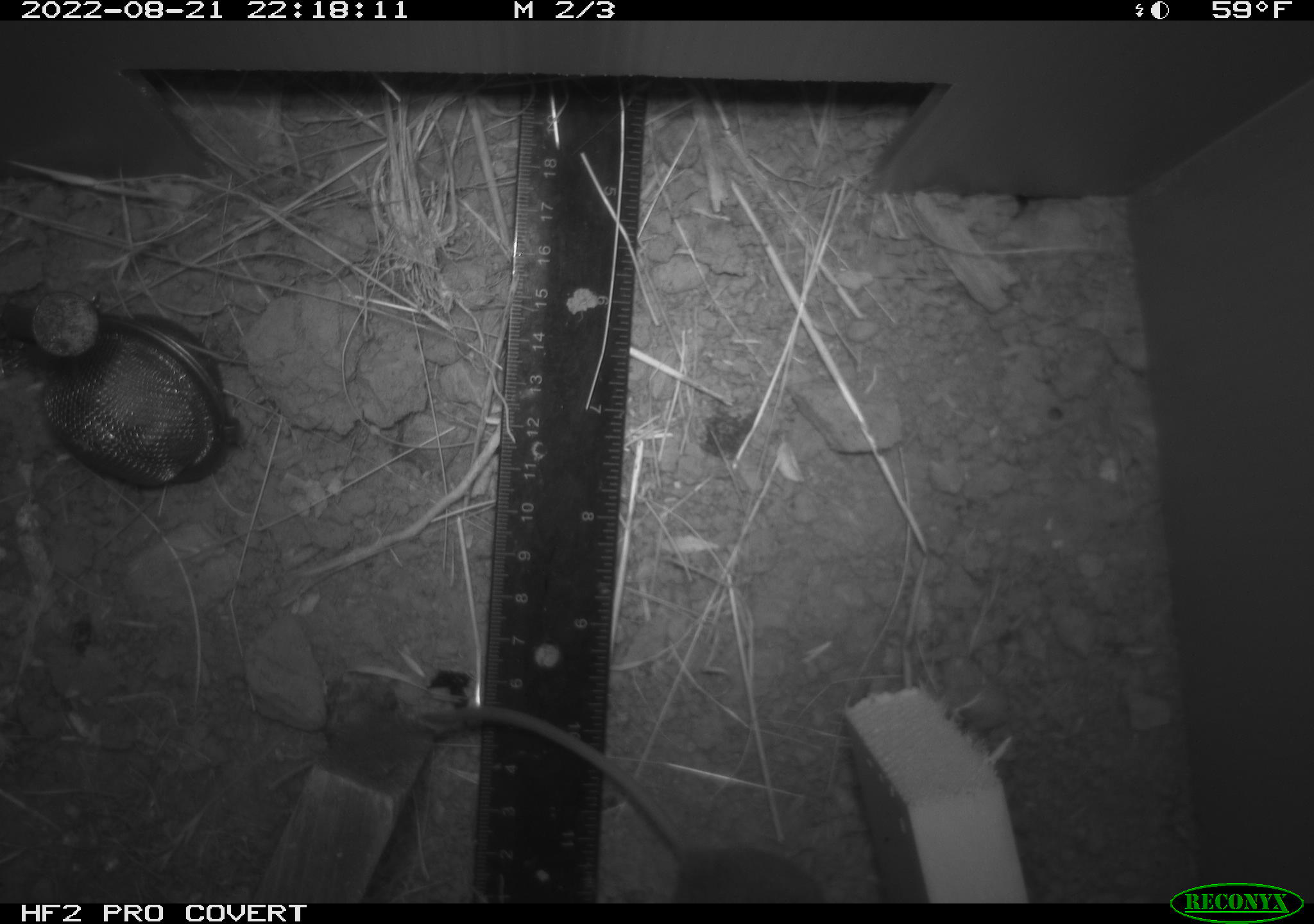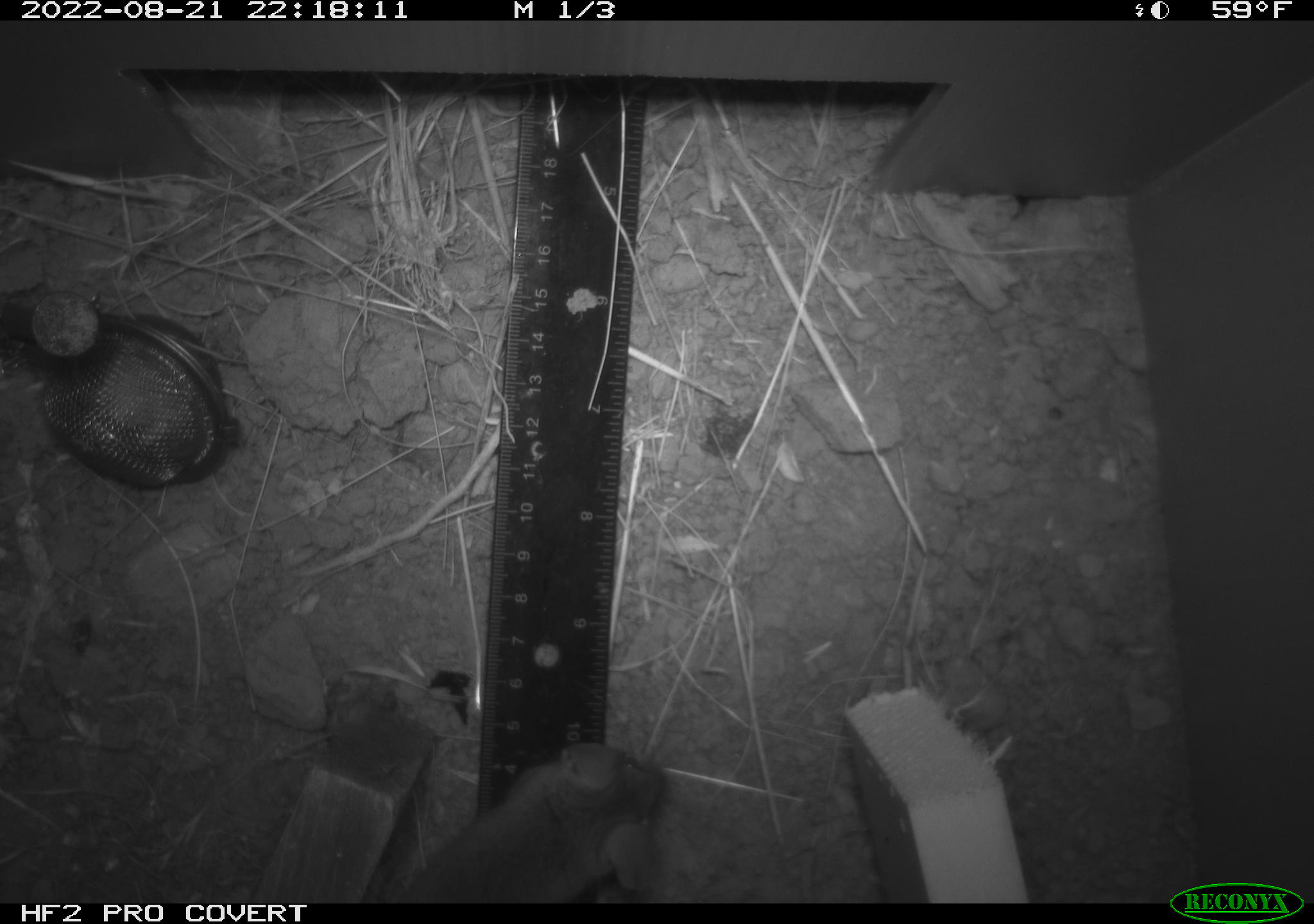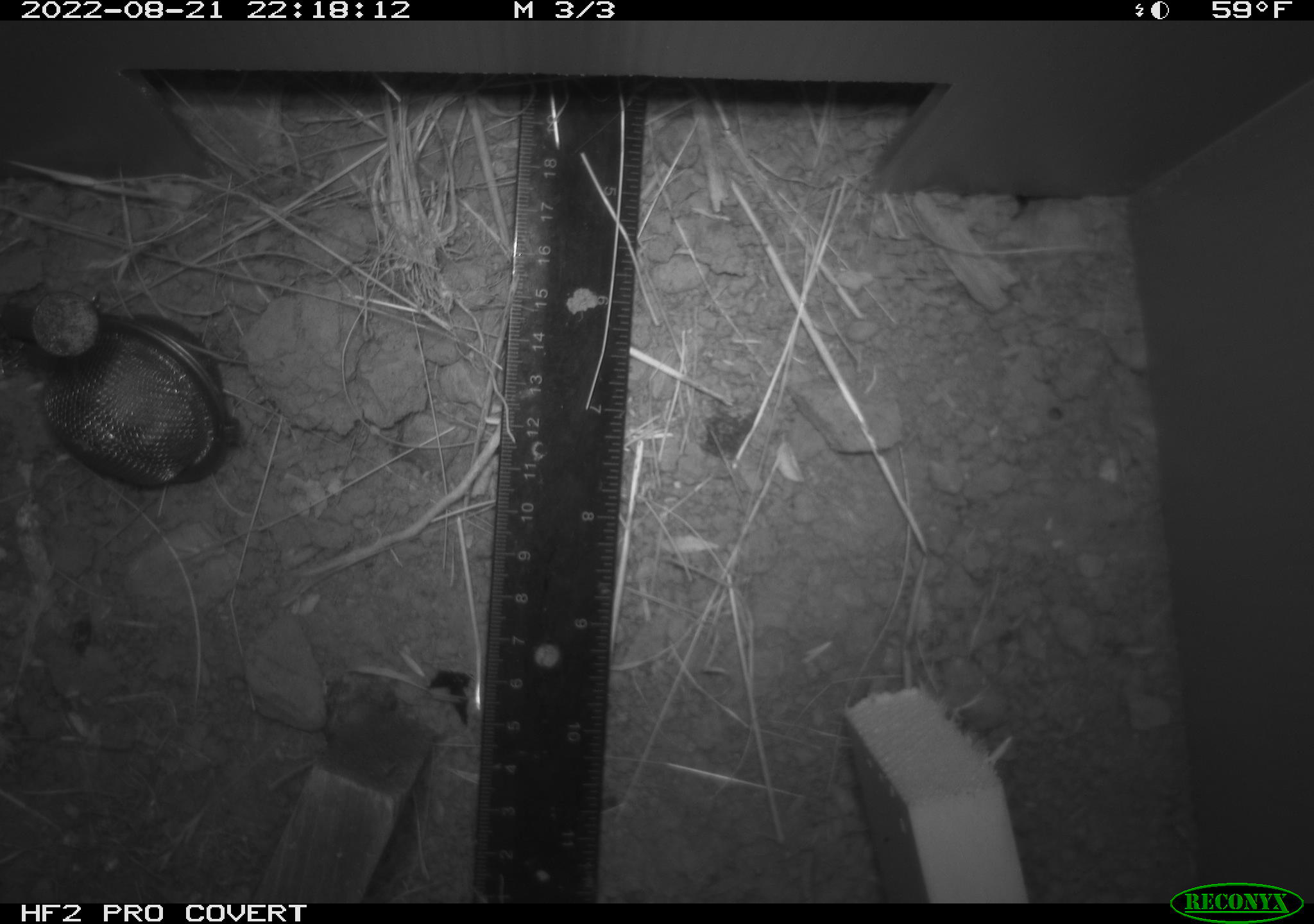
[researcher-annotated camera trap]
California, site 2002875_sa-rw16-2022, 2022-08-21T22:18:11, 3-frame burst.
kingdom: Animalia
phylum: Chordata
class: Mammalia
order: Rodentia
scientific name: Rodentia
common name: mouse species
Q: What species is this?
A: Mouse species (Rodentia).